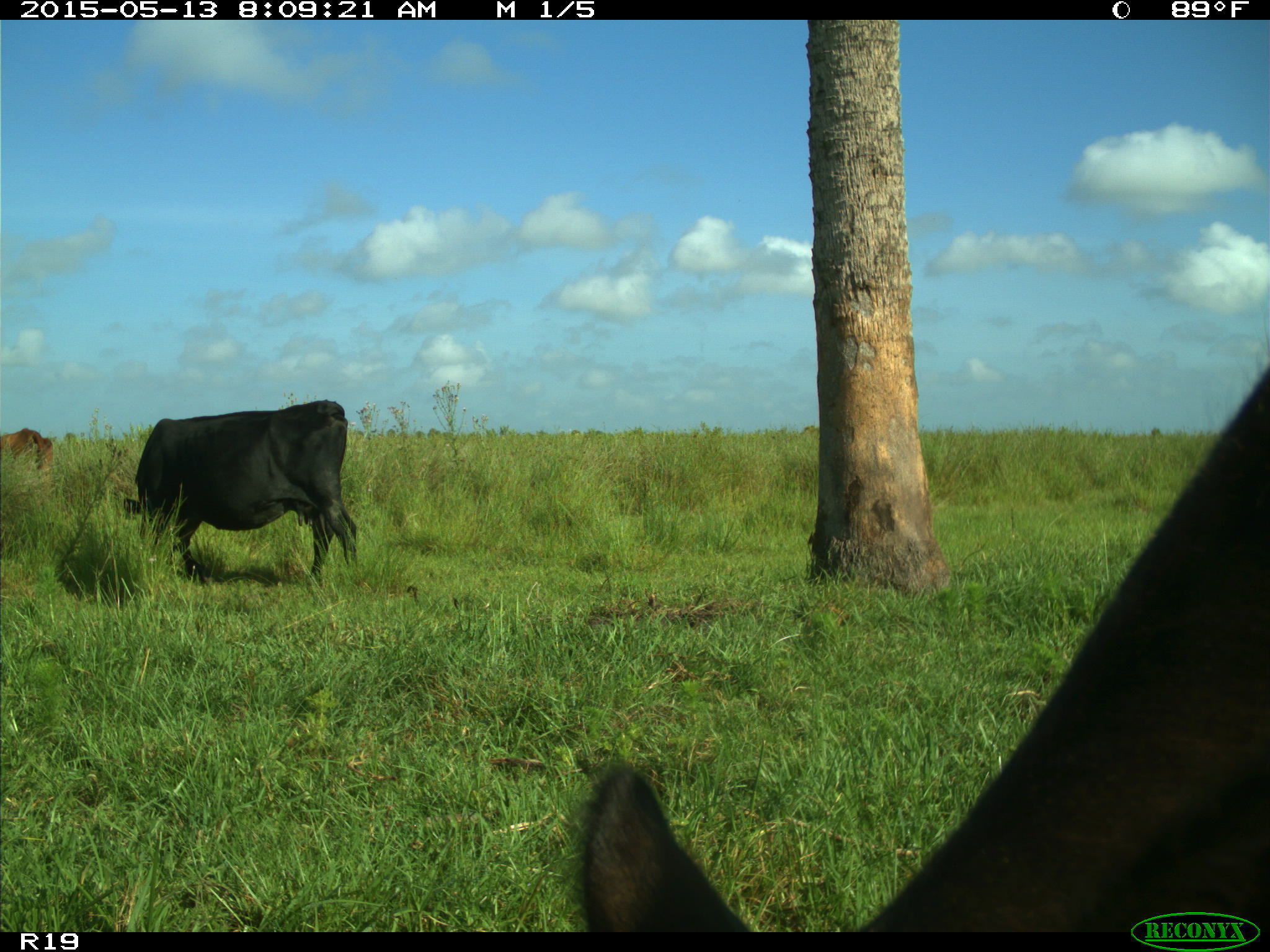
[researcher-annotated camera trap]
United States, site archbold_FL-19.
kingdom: Animalia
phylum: Chordata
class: Mammalia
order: Artiodactyla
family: Bovidae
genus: Bos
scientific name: Bos taurus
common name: domestic cow